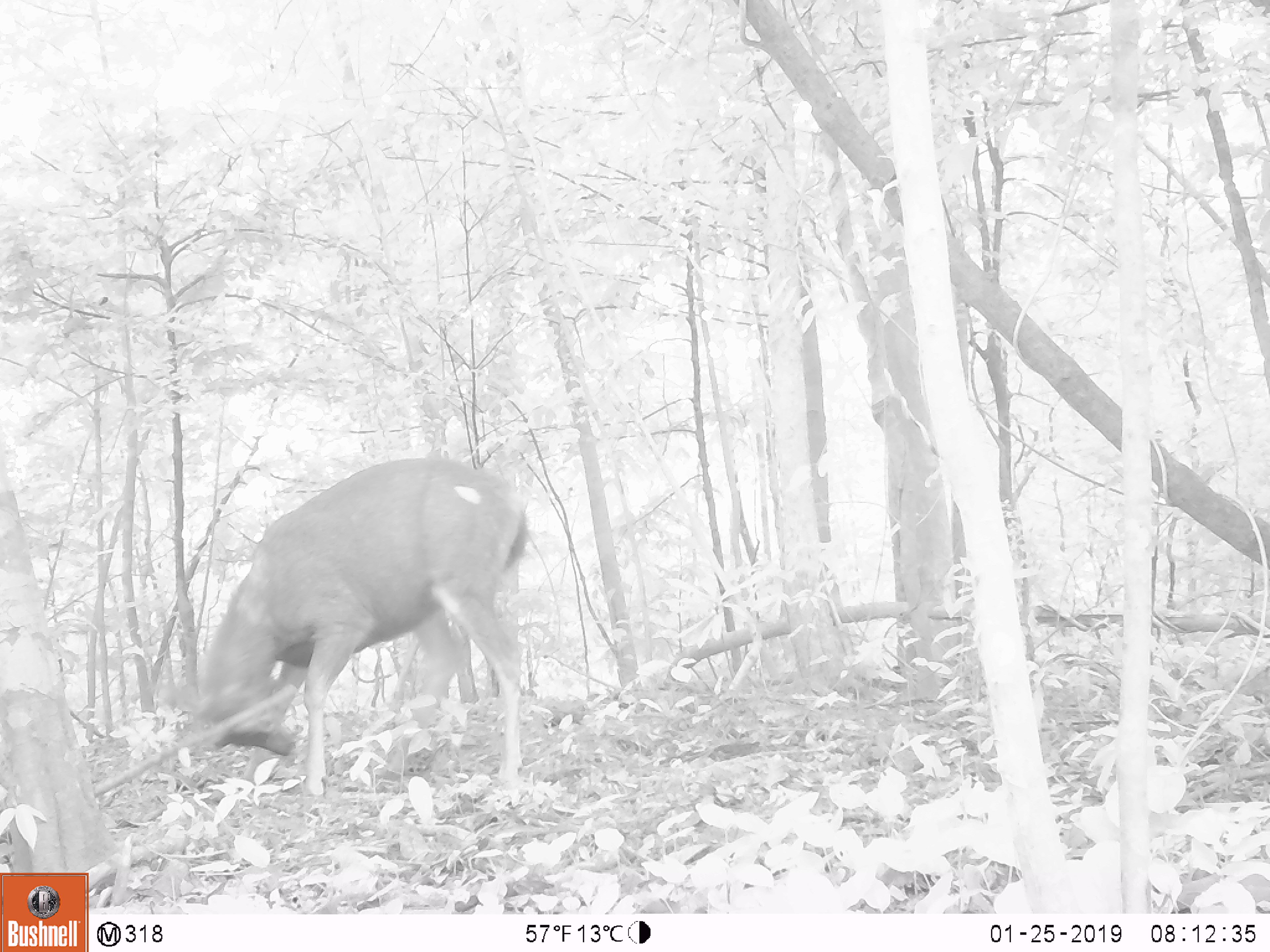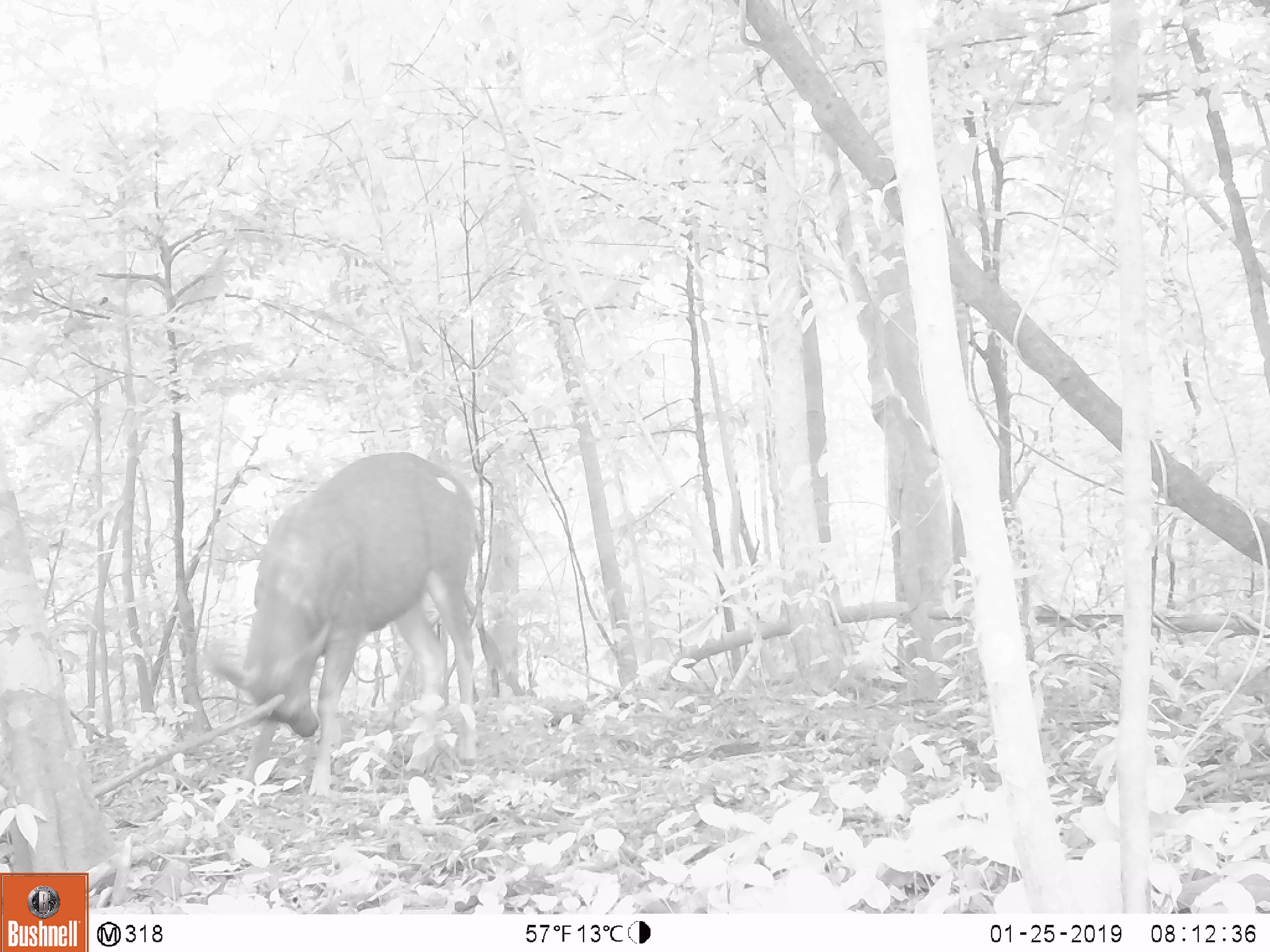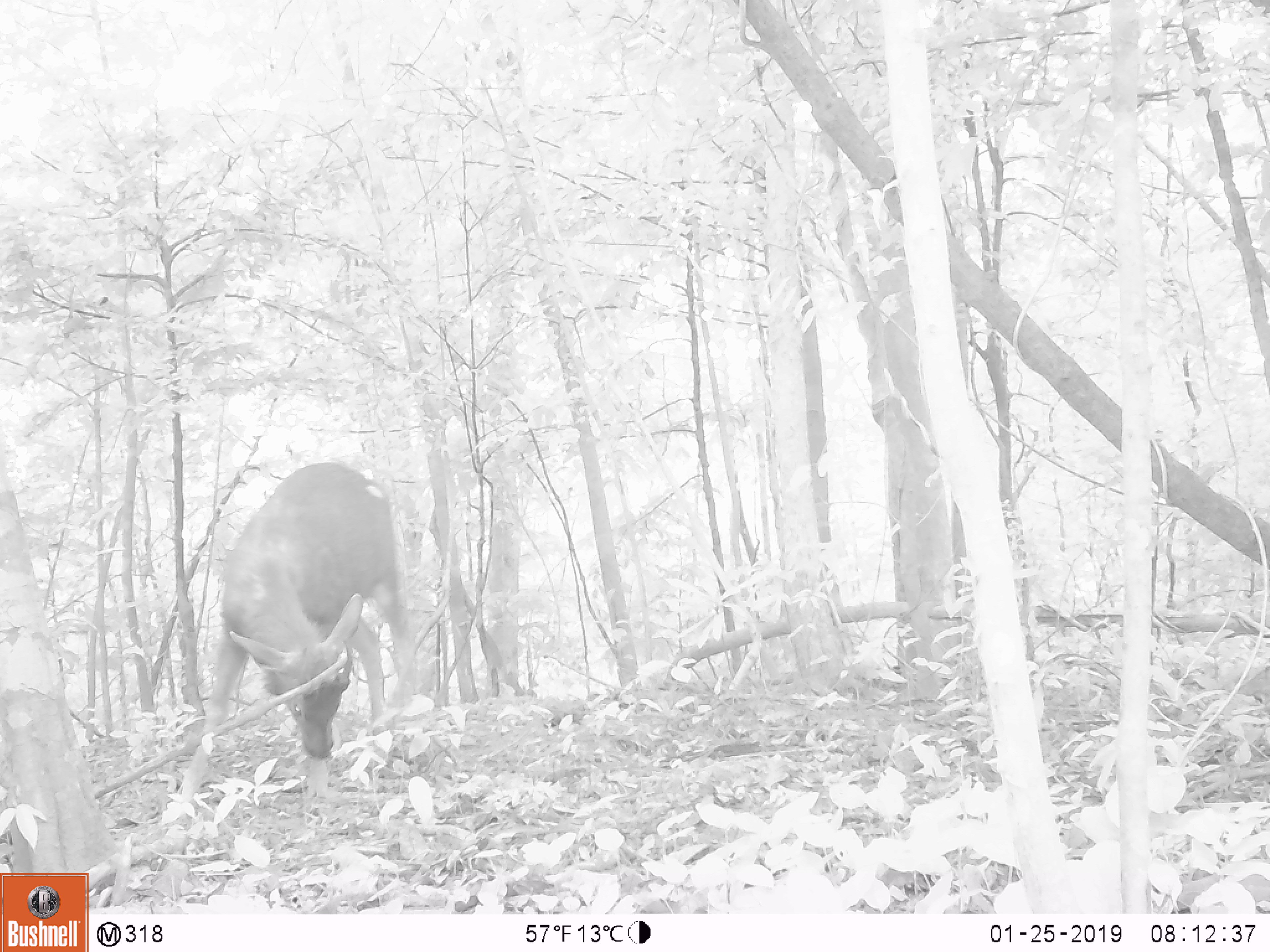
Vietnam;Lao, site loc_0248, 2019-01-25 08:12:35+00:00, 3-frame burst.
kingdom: Animalia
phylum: Chordata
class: Mammalia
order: Artiodactyla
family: Cervidae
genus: Rusa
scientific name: Rusa unicolor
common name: sambar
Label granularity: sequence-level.